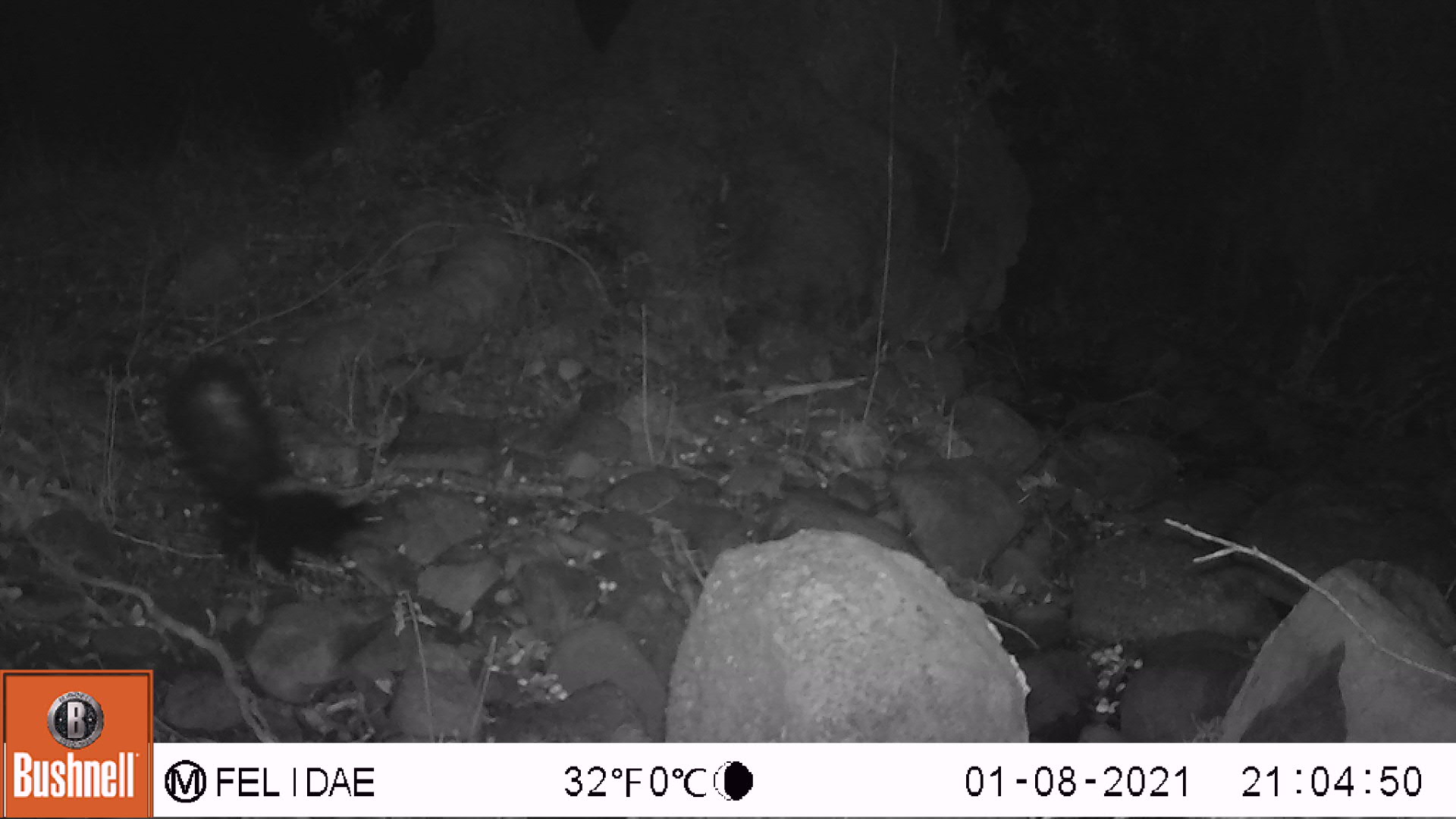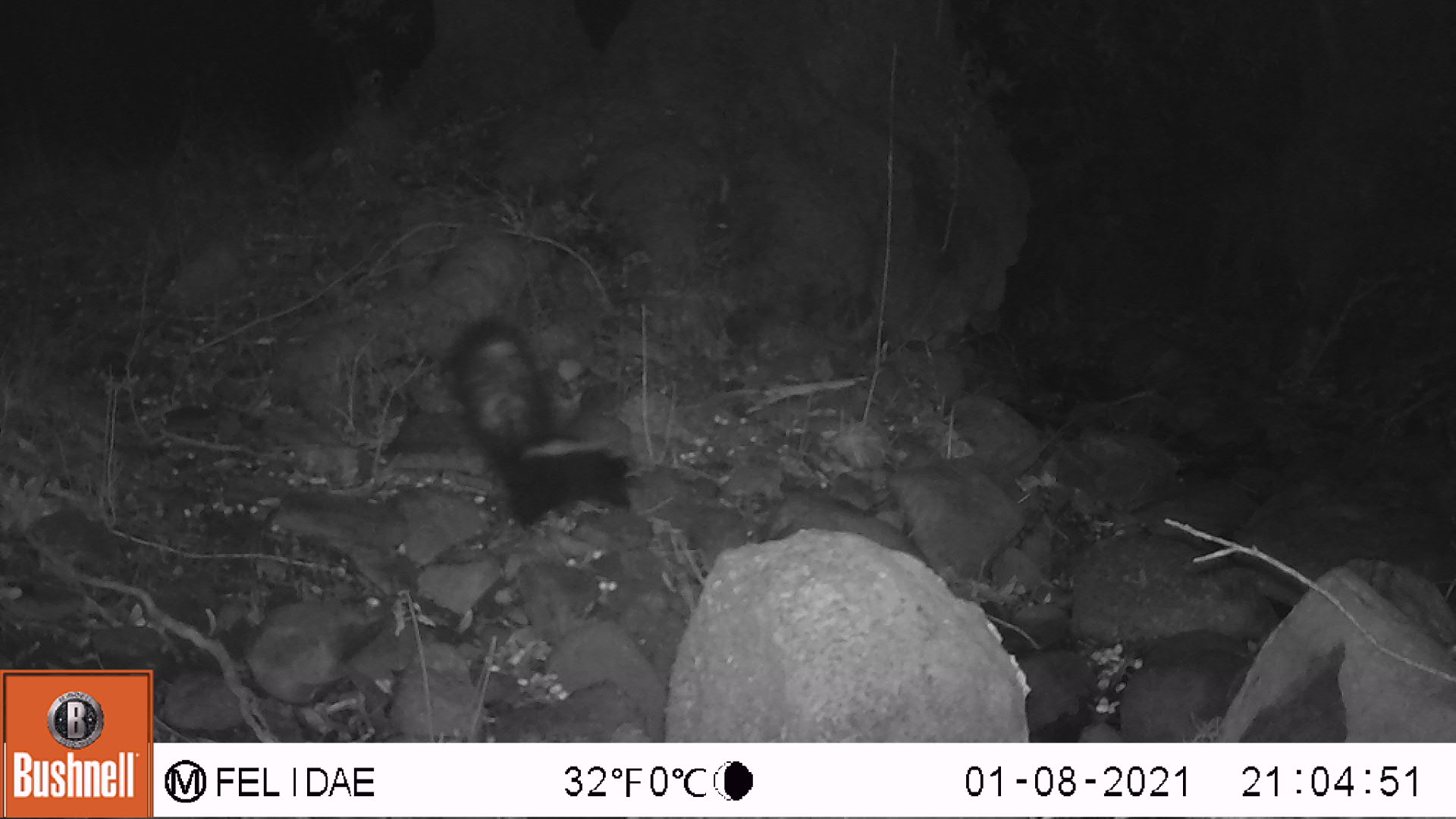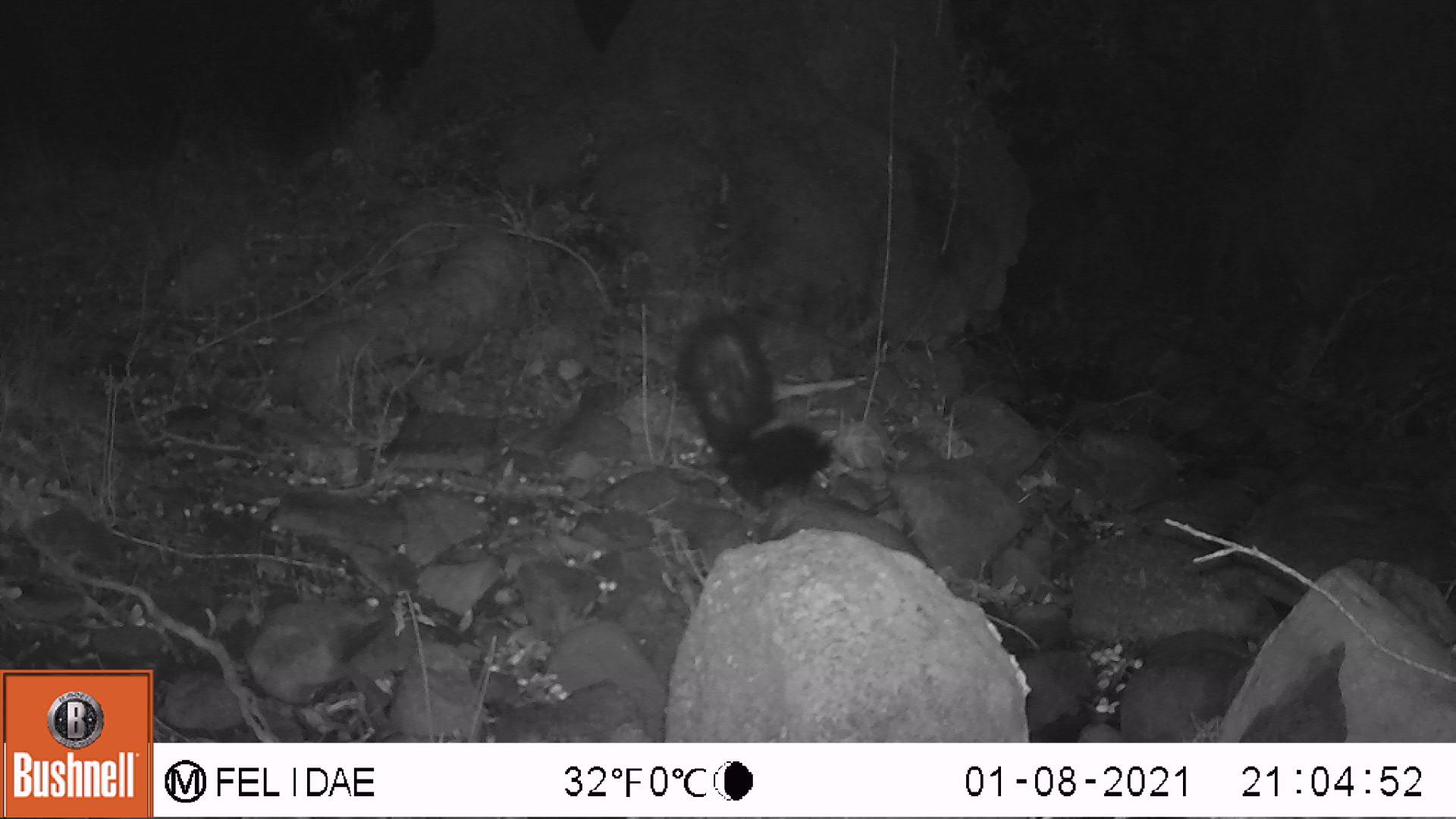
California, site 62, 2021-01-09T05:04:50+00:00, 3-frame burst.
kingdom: Animalia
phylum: Chordata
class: Mammalia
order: Carnivora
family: Mephitidae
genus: Mephitis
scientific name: Mephitis mephitis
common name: striped skunk